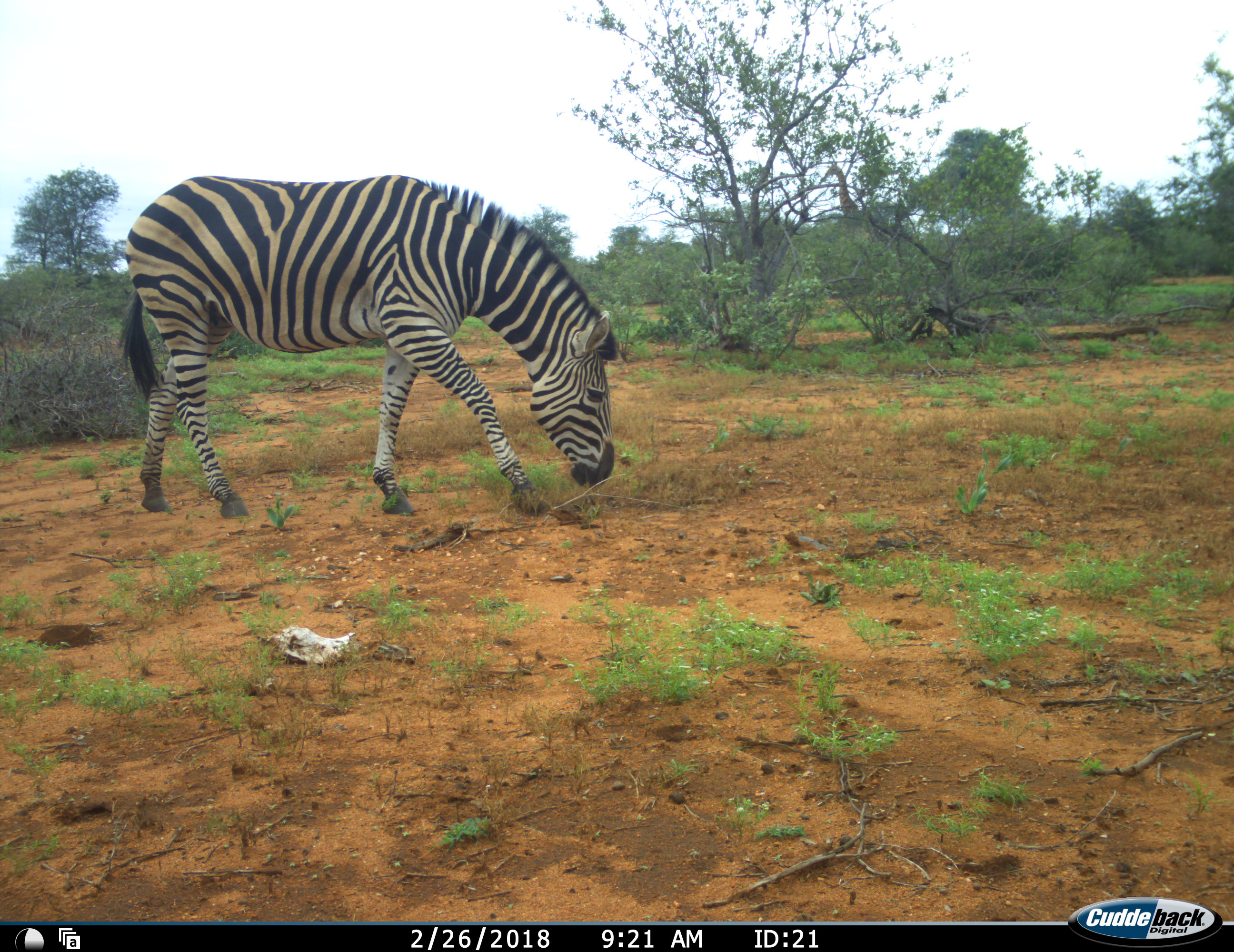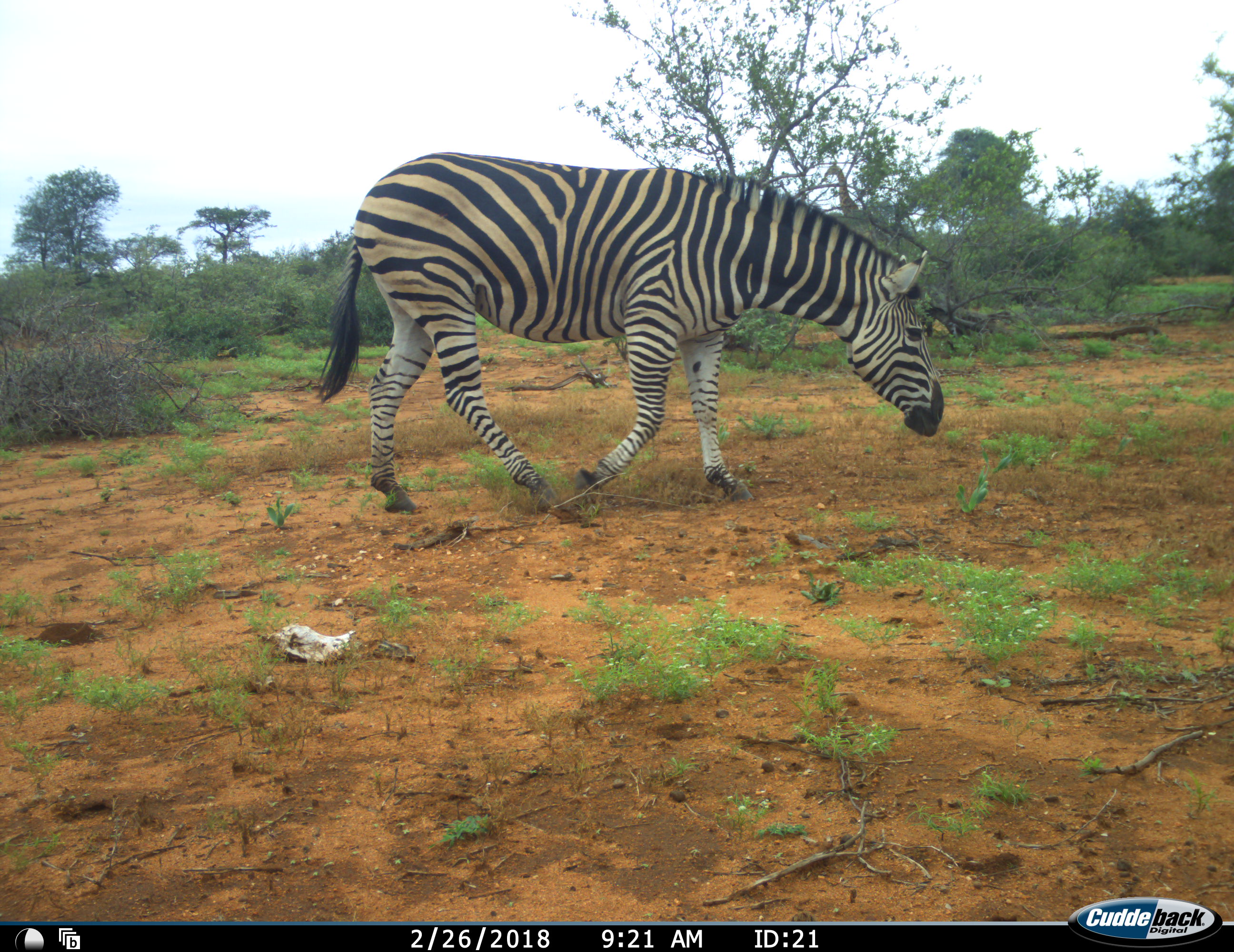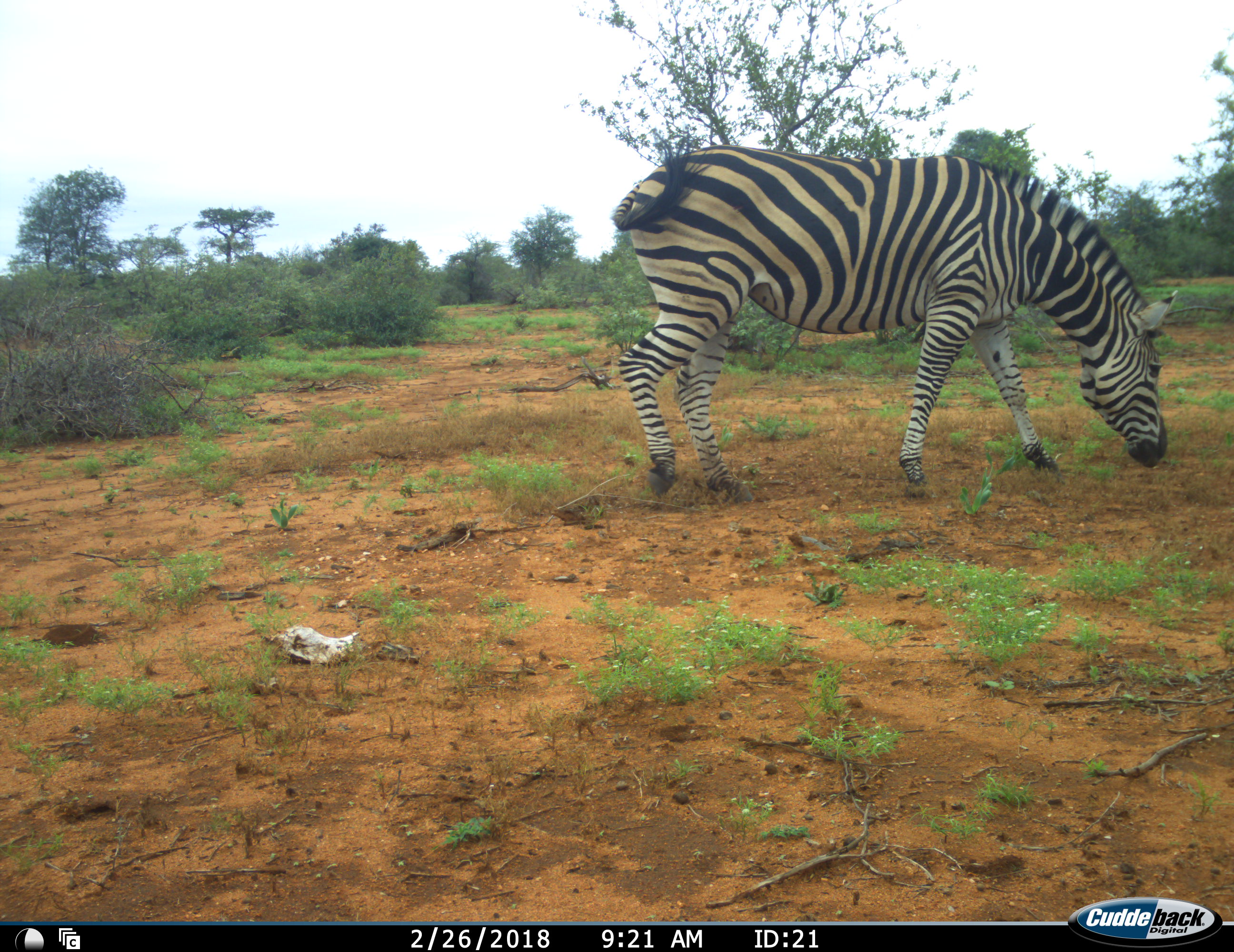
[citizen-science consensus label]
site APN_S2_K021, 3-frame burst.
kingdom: Animalia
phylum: Chordata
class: Mammalia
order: Perissodactyla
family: Equidae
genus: Equus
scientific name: Equus quagga burchellii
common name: burchell's zebra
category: zebraburchells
Zebraburchells (burchell's zebra) (Equus quagga burchellii), count 1. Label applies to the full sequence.